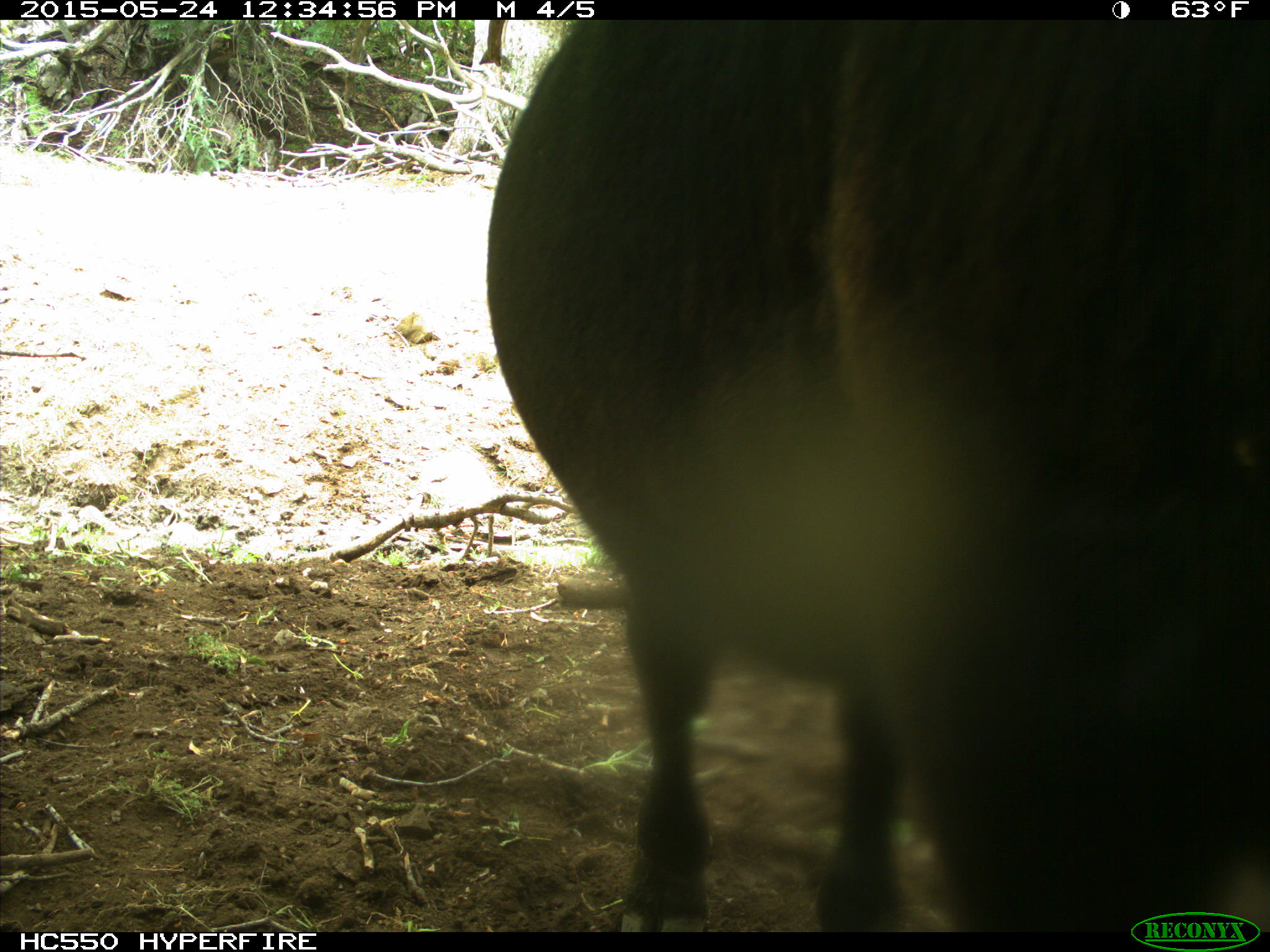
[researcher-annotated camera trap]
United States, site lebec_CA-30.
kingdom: Animalia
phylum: Chordata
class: Mammalia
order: Artiodactyla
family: Bovidae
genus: Bos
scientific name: Bos taurus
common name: domestic cow